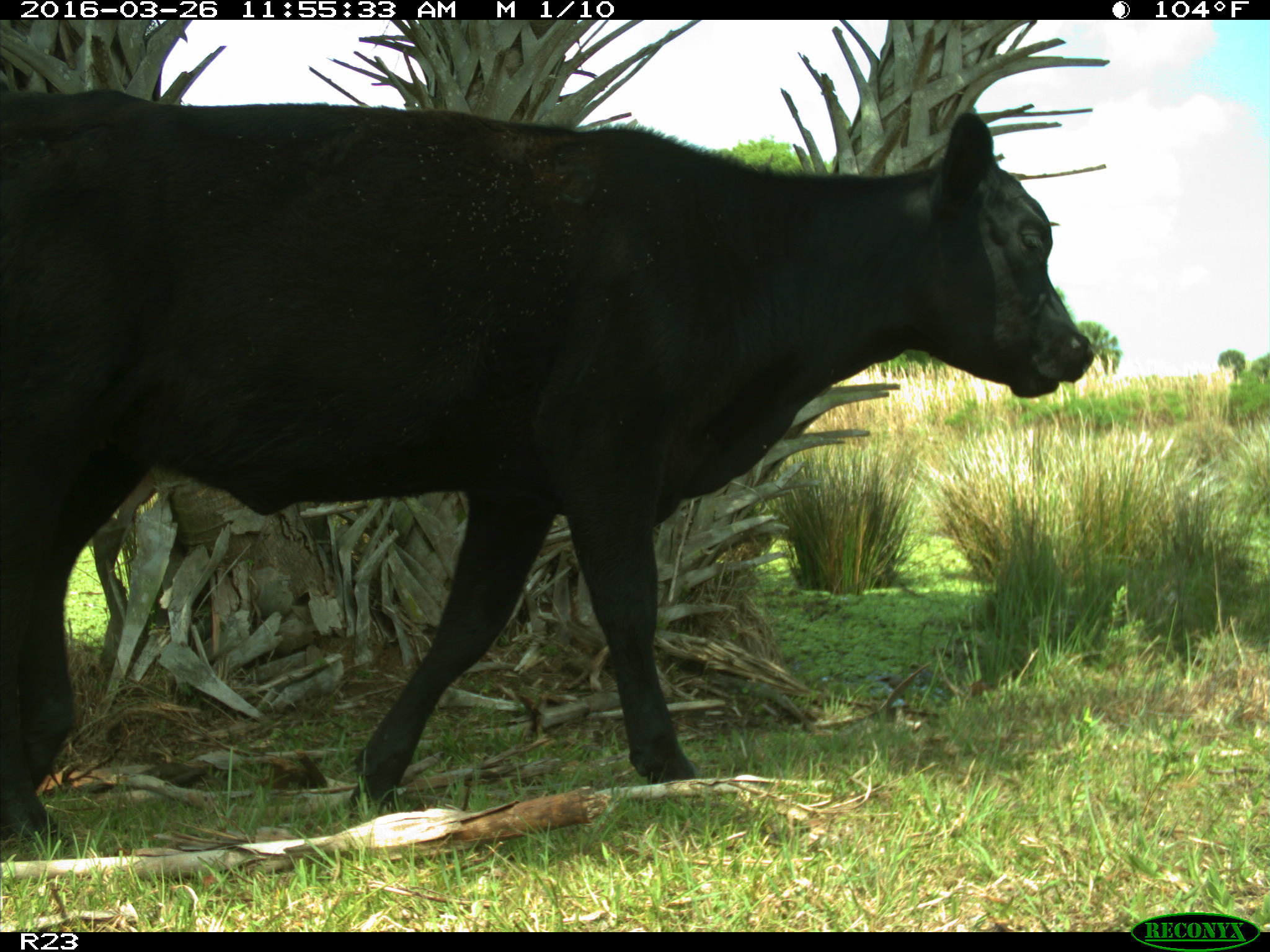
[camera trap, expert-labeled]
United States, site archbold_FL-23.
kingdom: Animalia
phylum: Chordata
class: Mammalia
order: Artiodactyla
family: Bovidae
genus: Bos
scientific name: Bos taurus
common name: domestic cow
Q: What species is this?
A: Bos taurus (domestic cow).